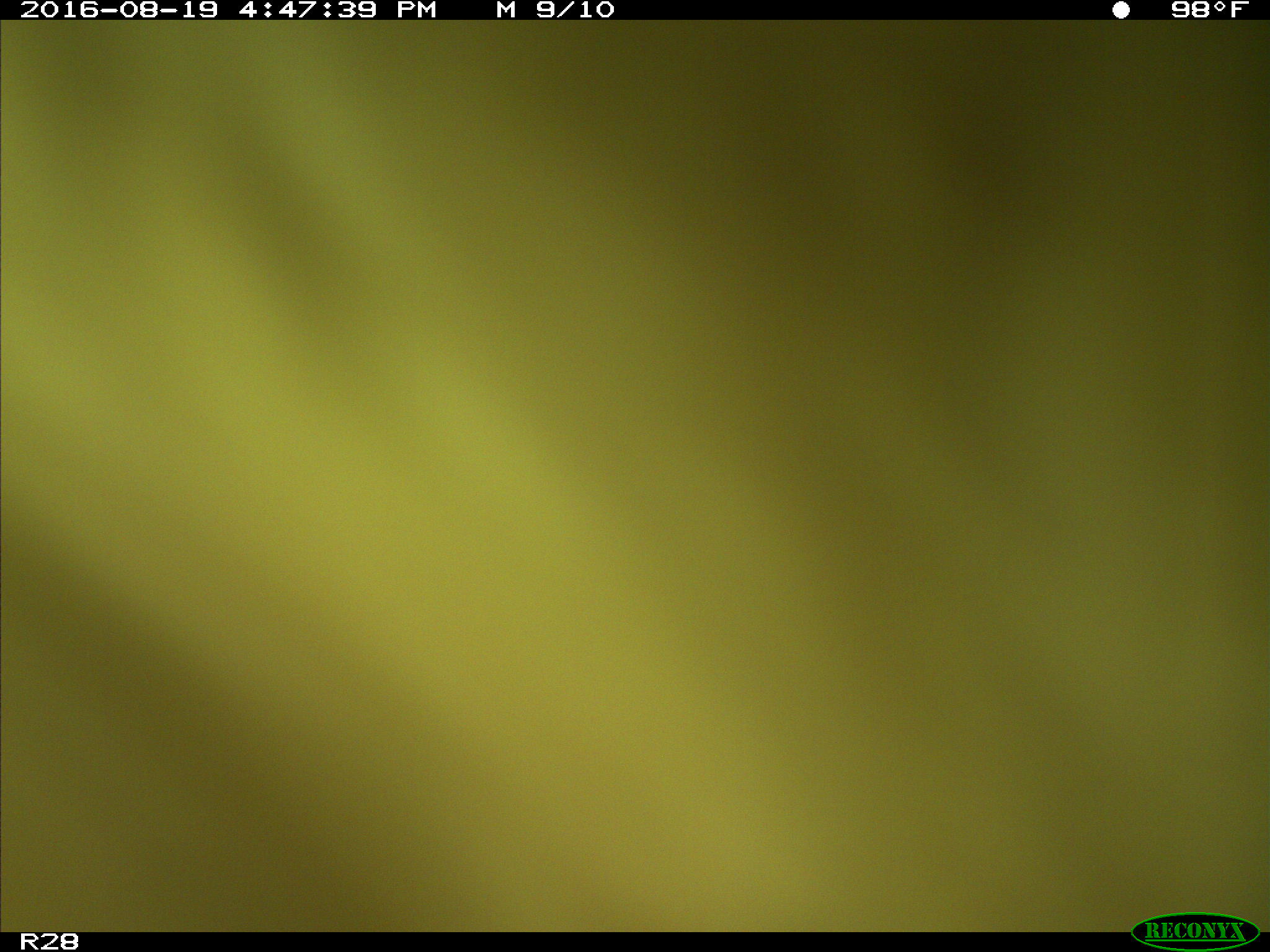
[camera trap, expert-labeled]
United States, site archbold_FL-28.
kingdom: Animalia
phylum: Chordata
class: Mammalia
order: Artiodactyla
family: Bovidae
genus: Bos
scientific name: Bos taurus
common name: domestic cow